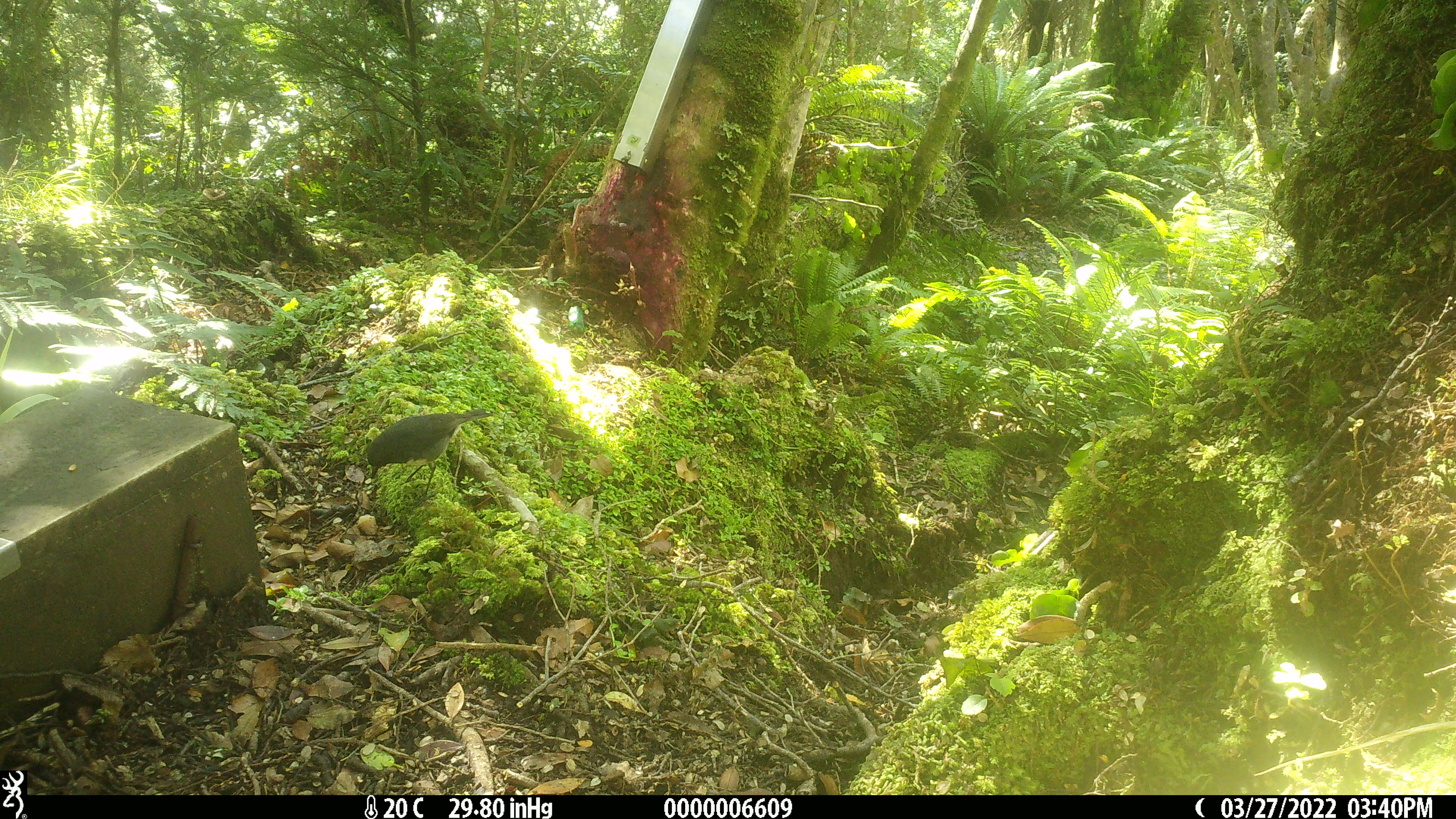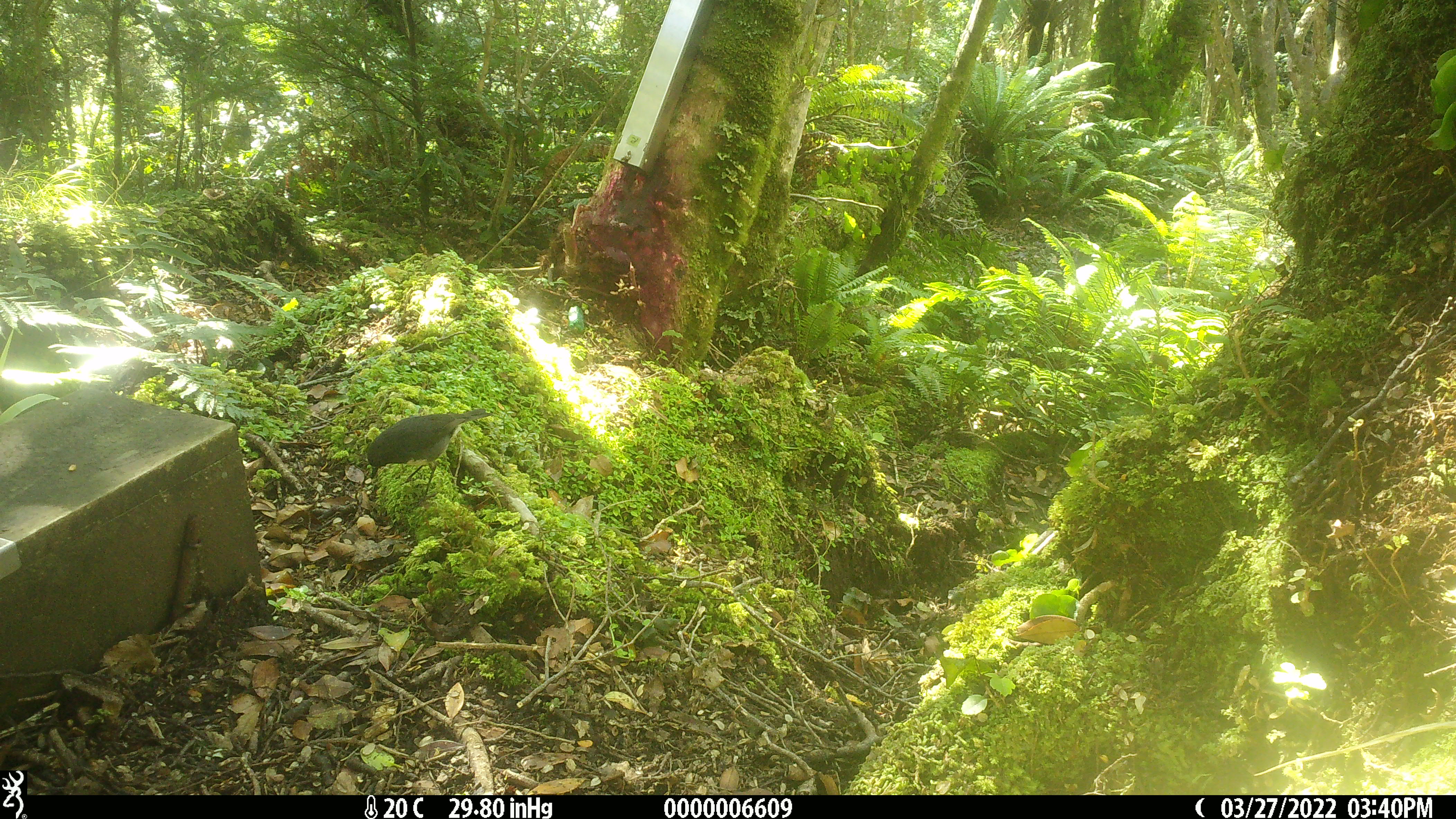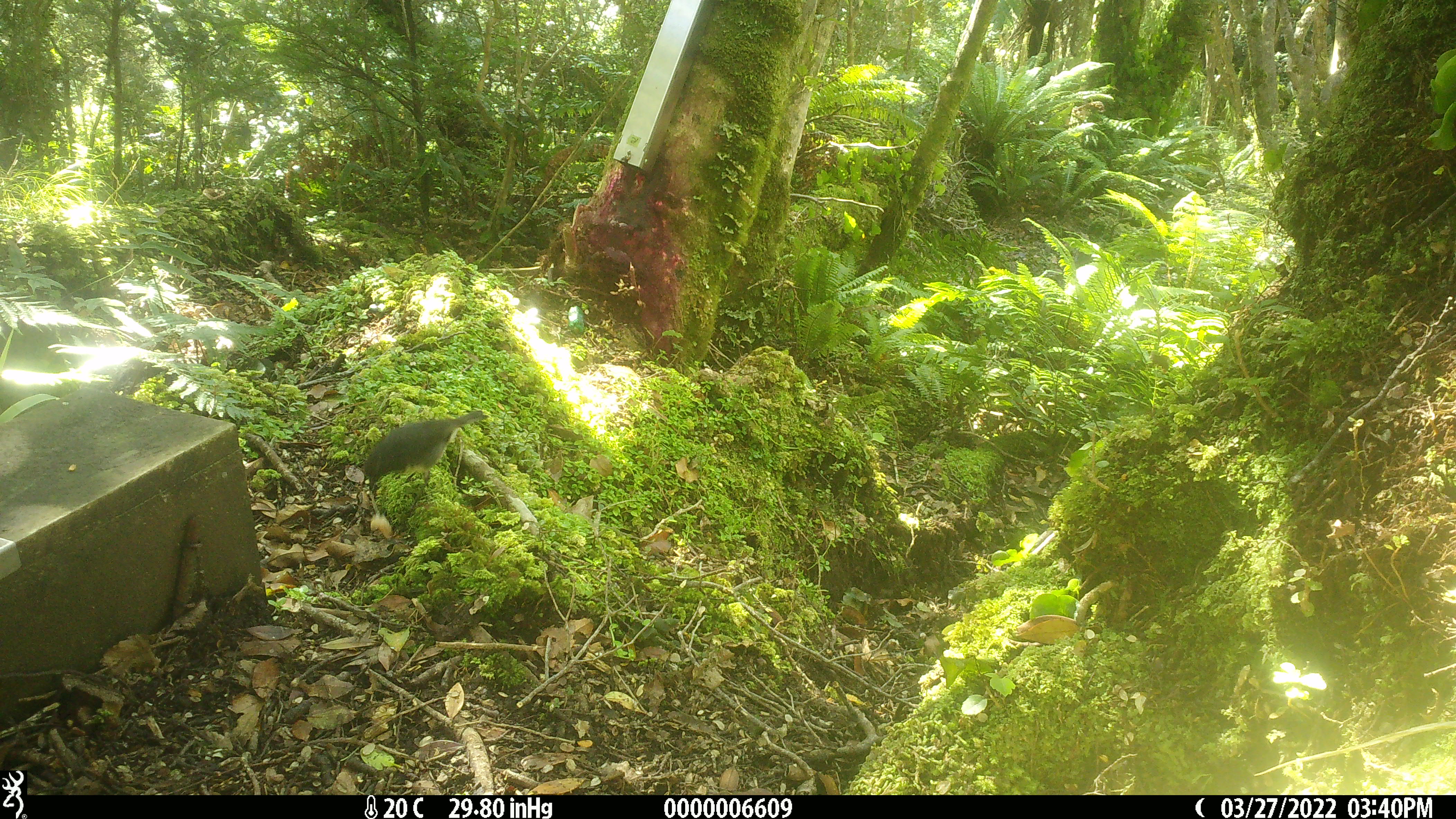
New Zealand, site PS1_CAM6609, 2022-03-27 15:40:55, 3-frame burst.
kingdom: Animalia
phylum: Chordata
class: Aves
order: Passeriformes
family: Petroicidae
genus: Petroica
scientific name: Petroica australis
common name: new zealand robin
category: robin